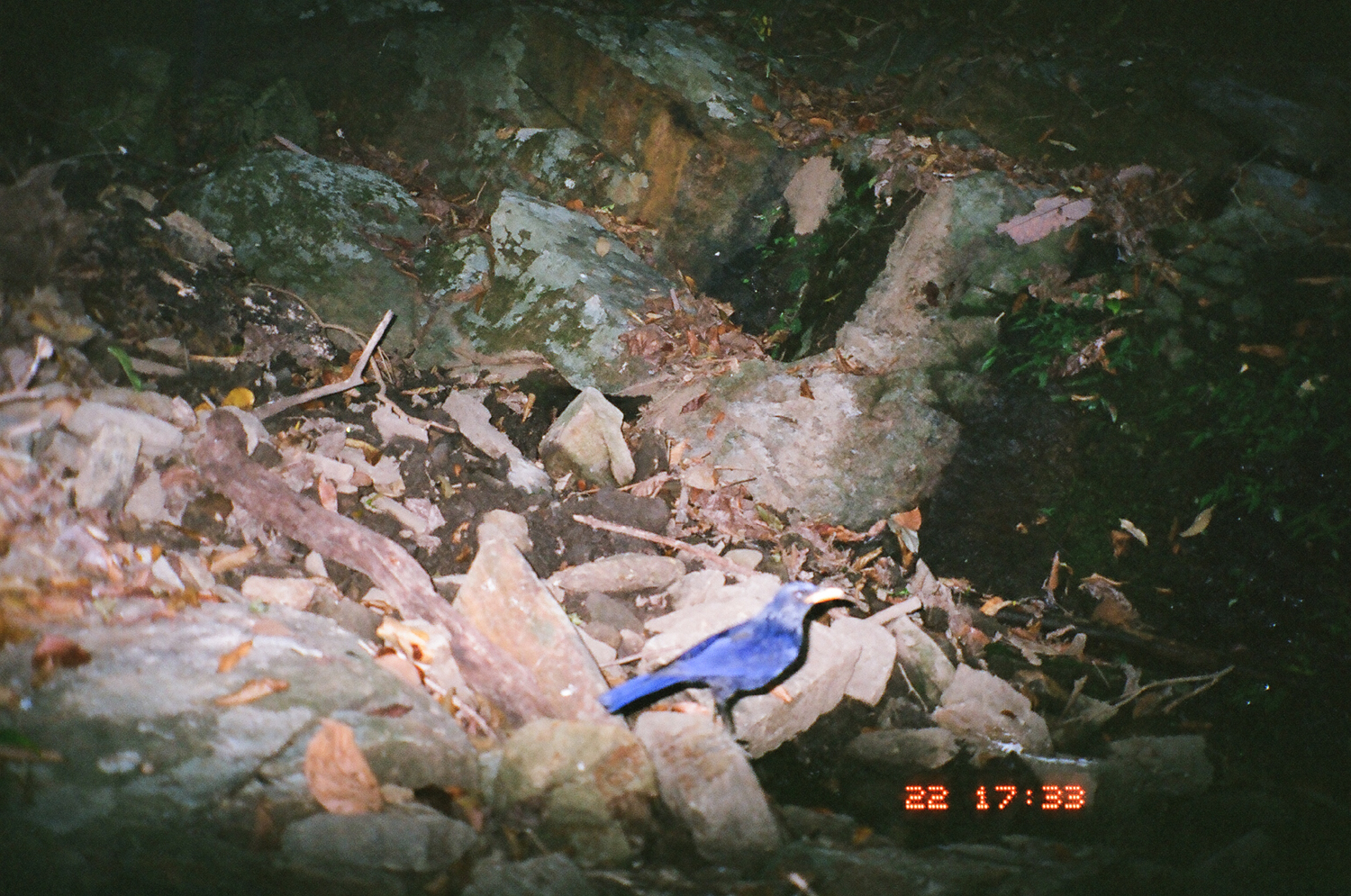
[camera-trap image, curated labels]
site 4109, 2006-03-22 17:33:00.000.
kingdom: Animalia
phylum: Chordata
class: Aves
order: Passeriformes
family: Muscicapidae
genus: Myophonus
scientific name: Myophonus caeruleus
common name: blue whistling thrush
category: myophonus caerulus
Myophonus caerulus (blue whistling thrush) (Myophonus caeruleus), count 1.